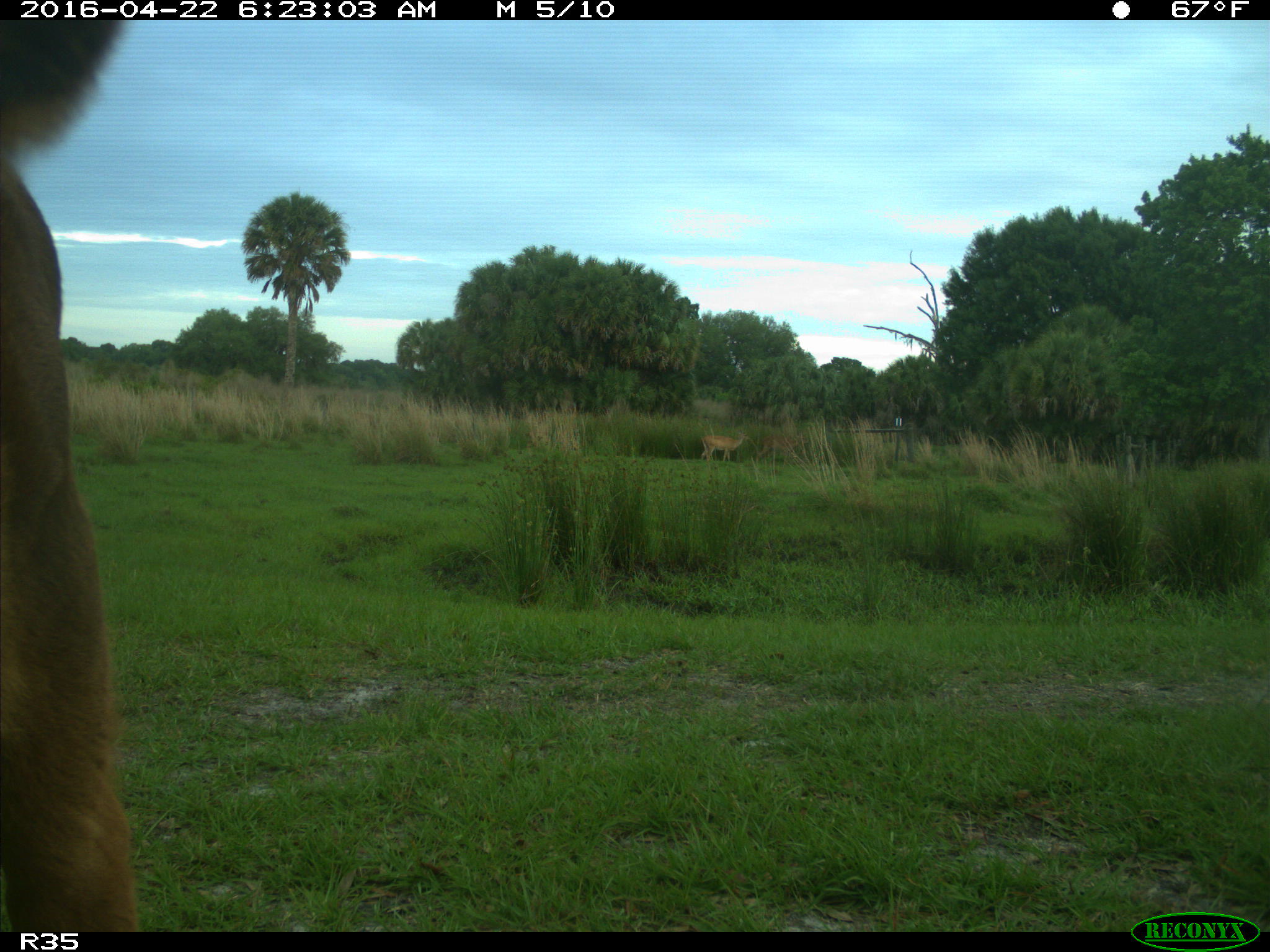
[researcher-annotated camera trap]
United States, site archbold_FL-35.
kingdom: Animalia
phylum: Chordata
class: Mammalia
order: Artiodactyla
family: Bovidae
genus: Bos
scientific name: Bos taurus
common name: domestic cow